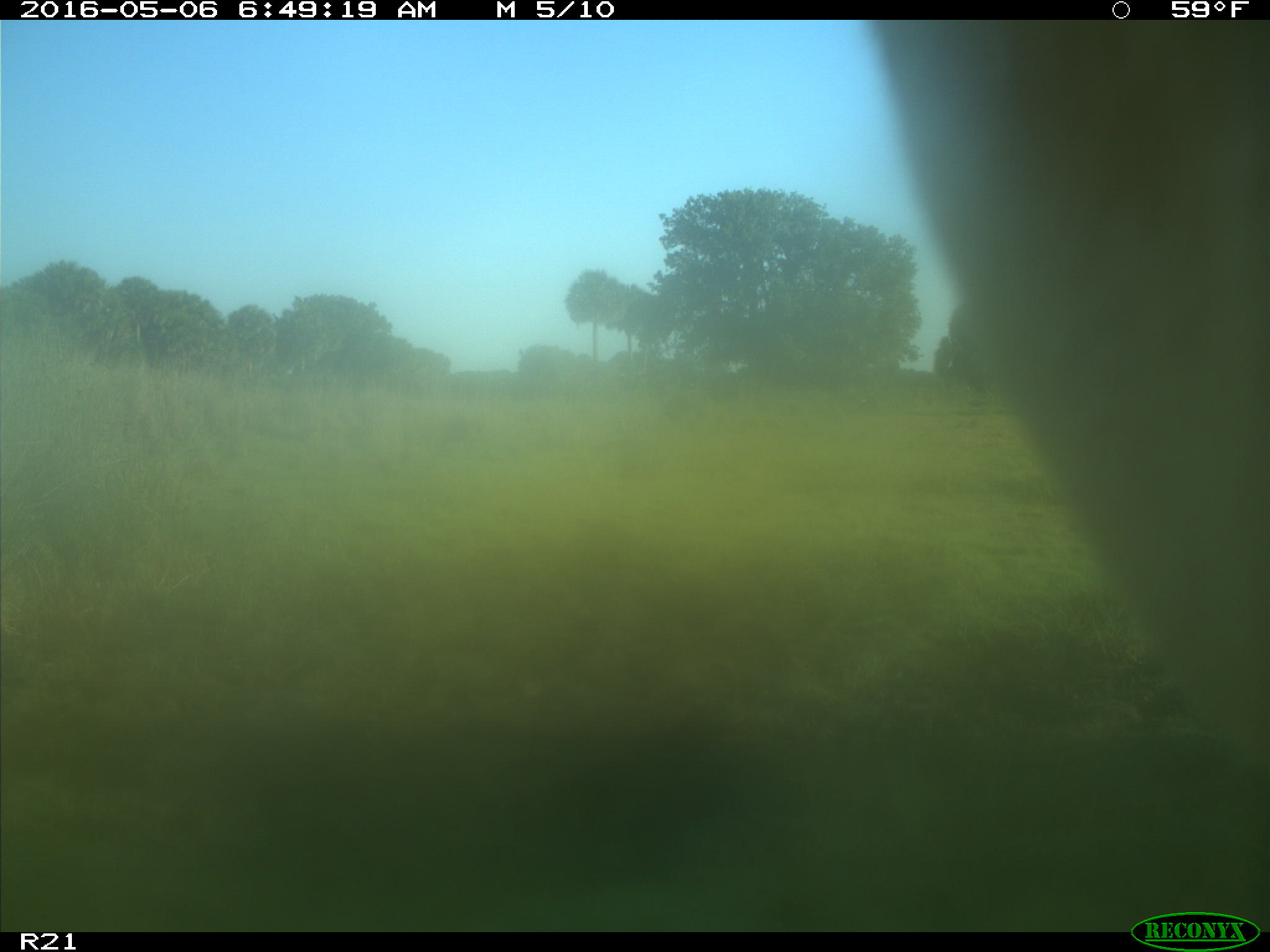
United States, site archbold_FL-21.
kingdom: Animalia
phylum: Chordata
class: Mammalia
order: Artiodactyla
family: Bovidae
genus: Bos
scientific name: Bos taurus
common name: domestic cow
Bos taurus (domestic cow).